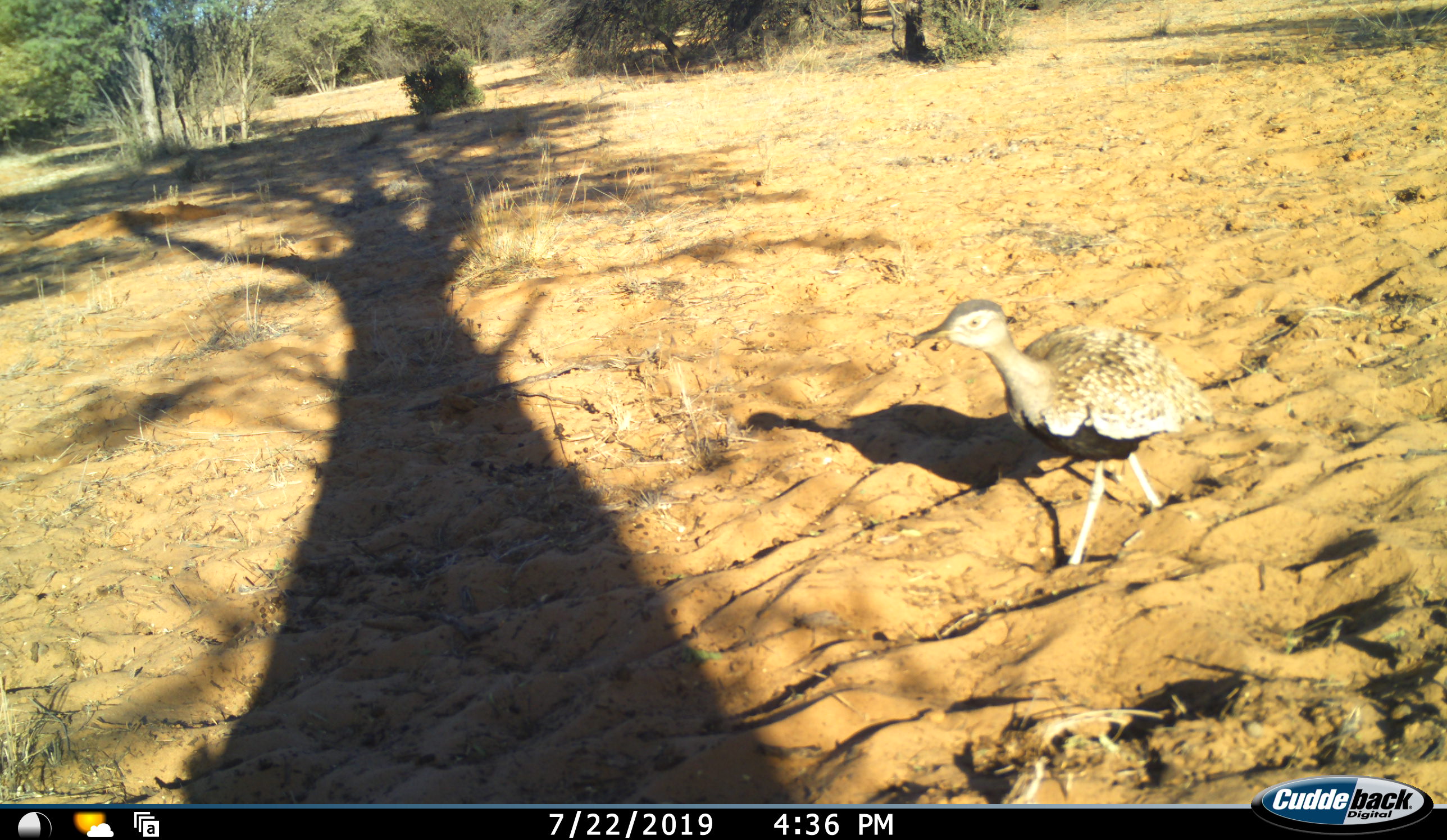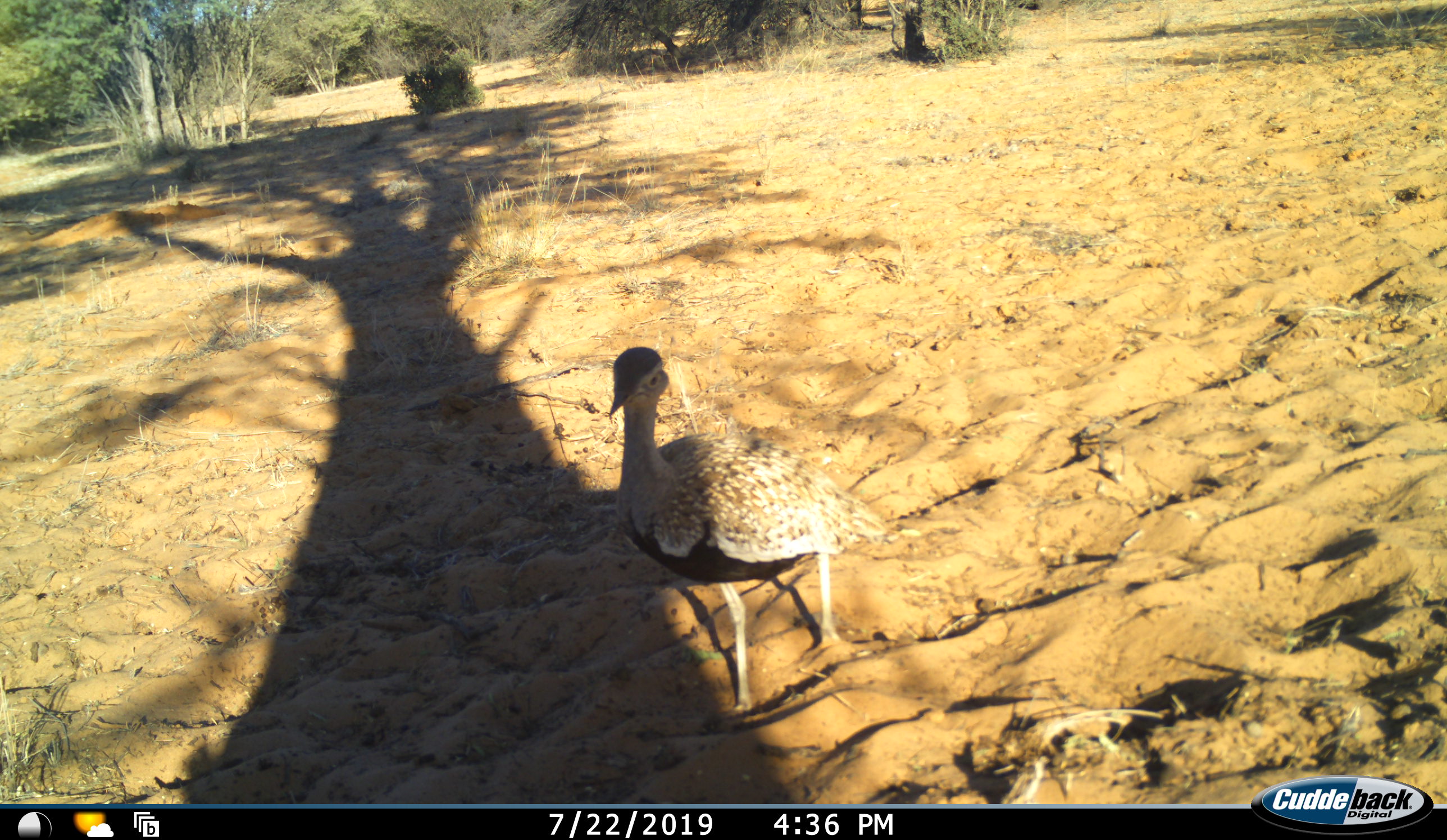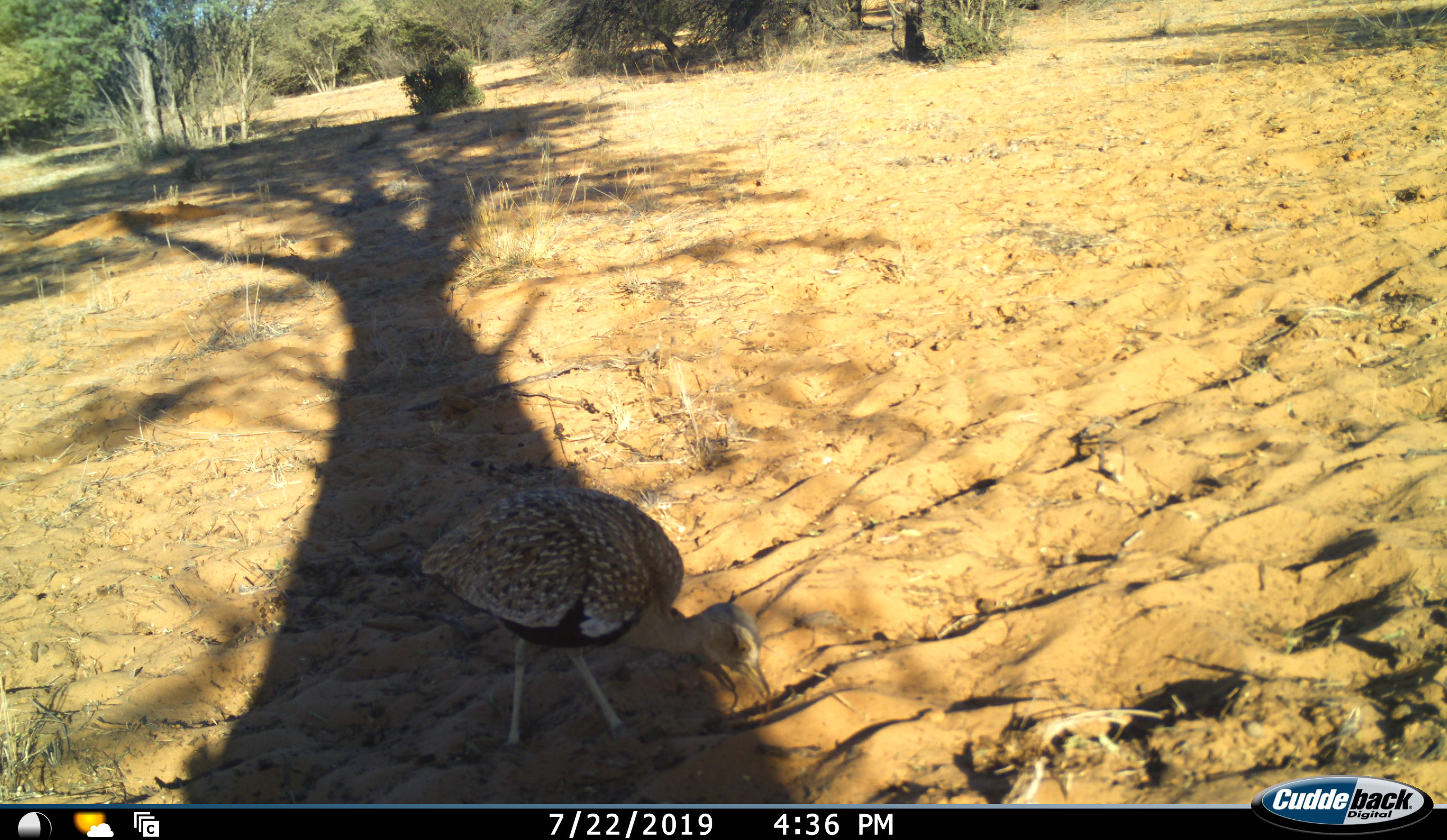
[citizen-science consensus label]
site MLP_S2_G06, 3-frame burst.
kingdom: Animalia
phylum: Chordata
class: Aves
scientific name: Aves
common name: bird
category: birdother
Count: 1.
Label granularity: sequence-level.